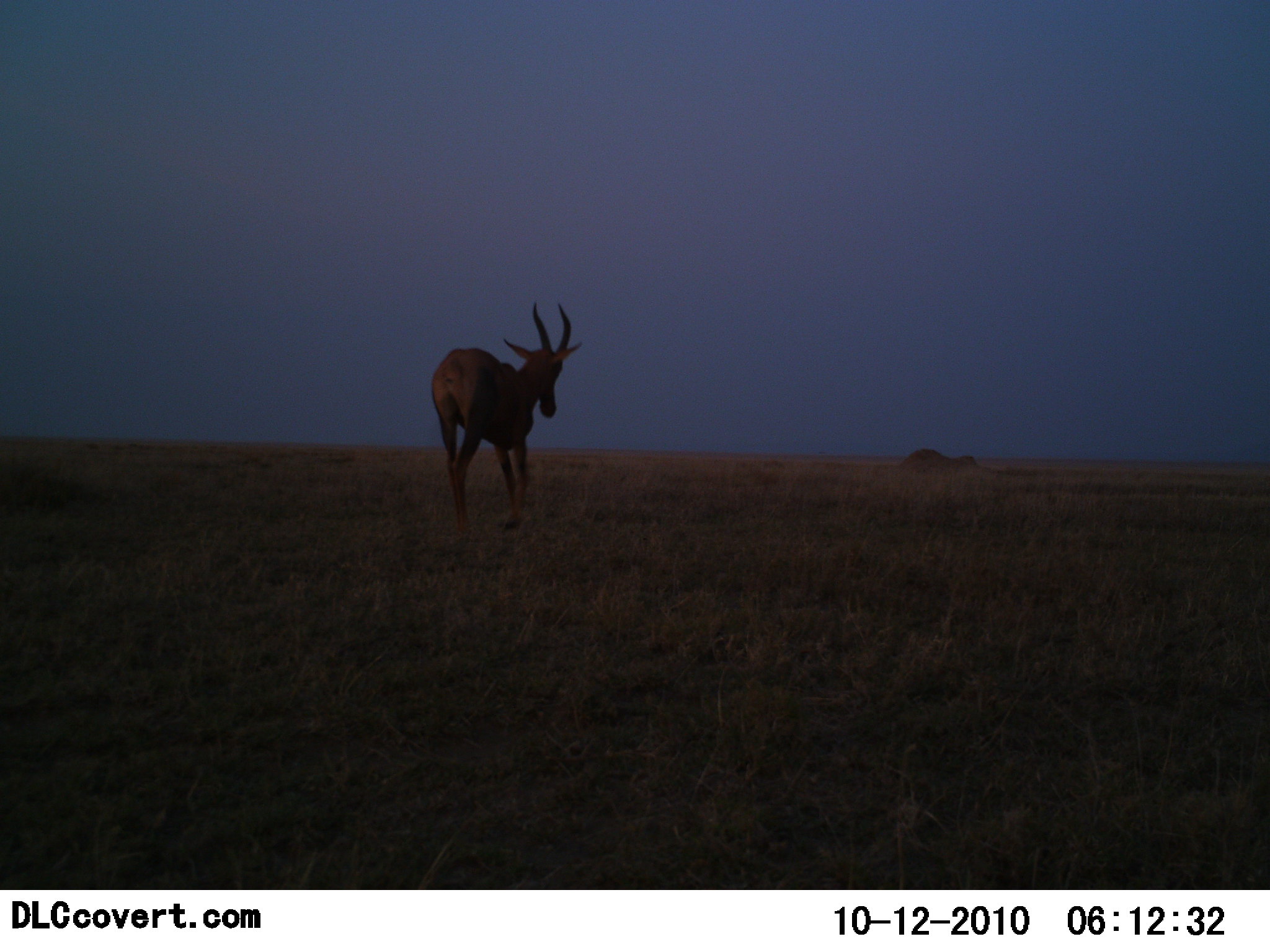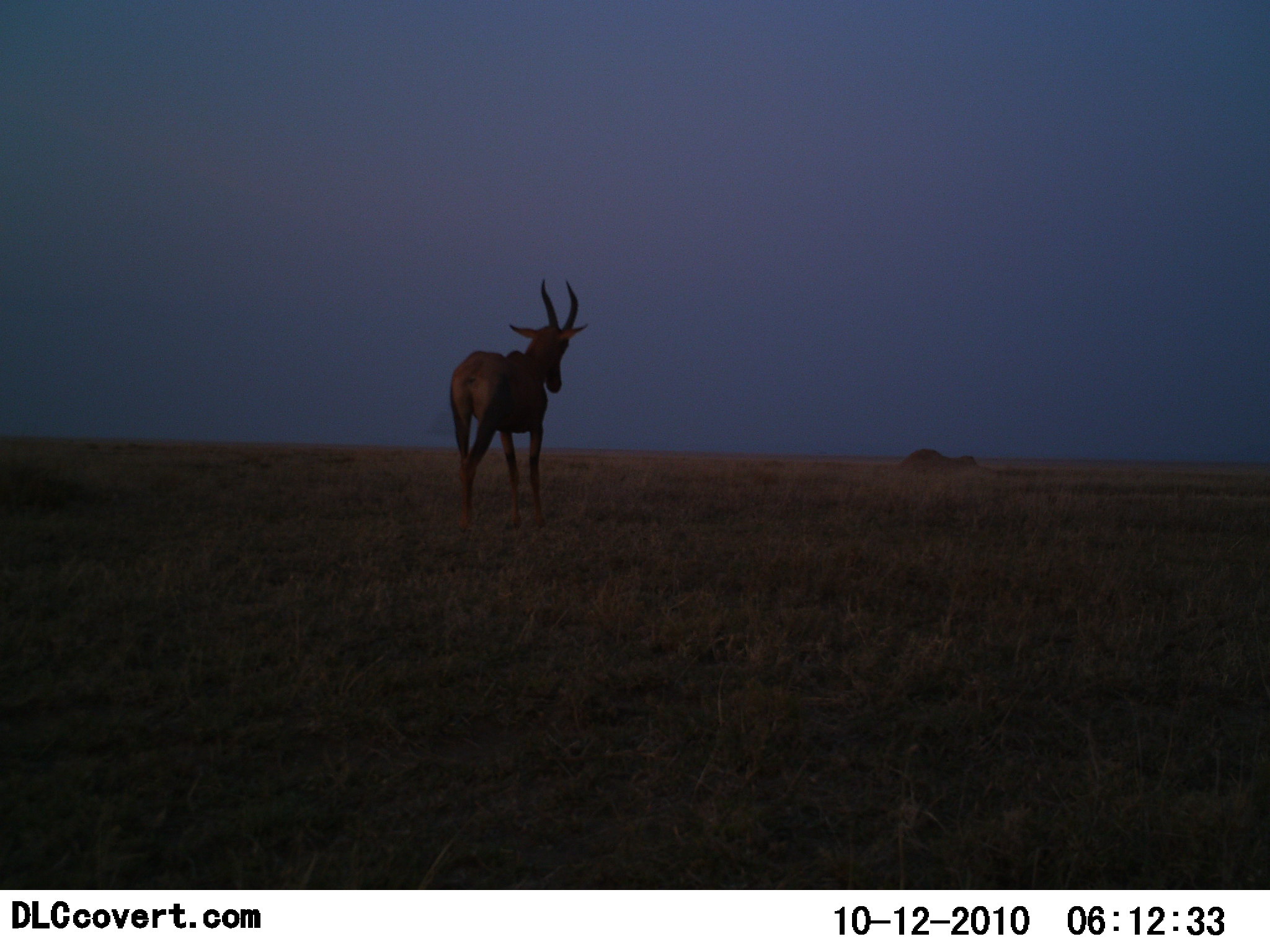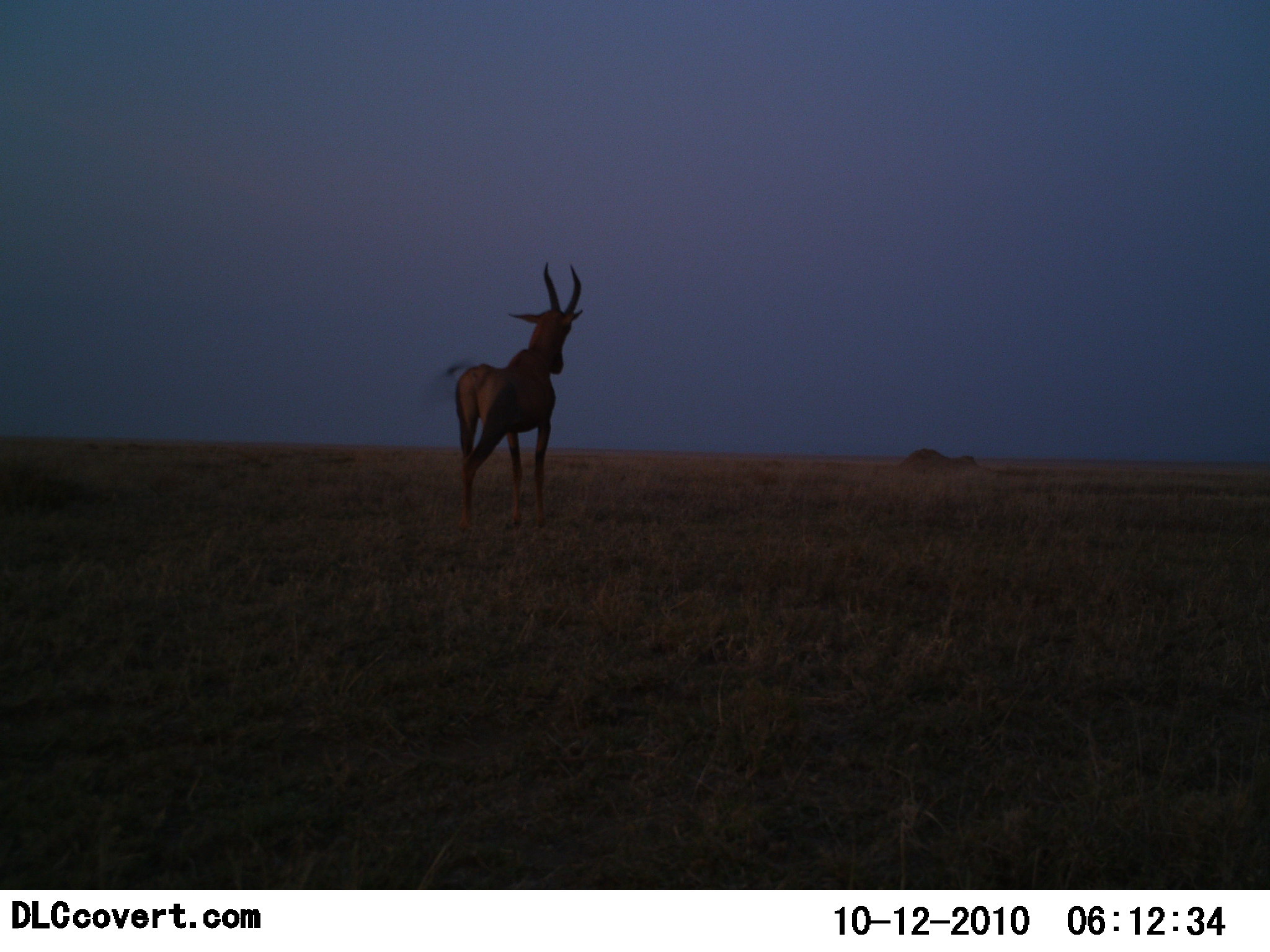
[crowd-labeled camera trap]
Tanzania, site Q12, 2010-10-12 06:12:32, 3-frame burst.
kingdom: Animalia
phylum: Chordata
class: Mammalia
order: Artiodactyla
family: Bovidae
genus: Damaliscus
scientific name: Damaliscus lunatus jimela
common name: topi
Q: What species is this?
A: Topi (Damaliscus lunatus jimela).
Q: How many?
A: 1.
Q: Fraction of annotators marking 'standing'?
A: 73%.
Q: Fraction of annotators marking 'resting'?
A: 0%.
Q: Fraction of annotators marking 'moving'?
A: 45%.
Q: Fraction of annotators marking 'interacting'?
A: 0%.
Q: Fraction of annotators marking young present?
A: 0%.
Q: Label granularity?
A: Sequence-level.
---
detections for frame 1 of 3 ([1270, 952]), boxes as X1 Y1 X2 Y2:
animal: 430 298 582 537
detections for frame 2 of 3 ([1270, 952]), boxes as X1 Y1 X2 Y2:
animal: 448 277 589 539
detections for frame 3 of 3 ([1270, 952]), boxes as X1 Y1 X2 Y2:
animal: 425 262 585 535